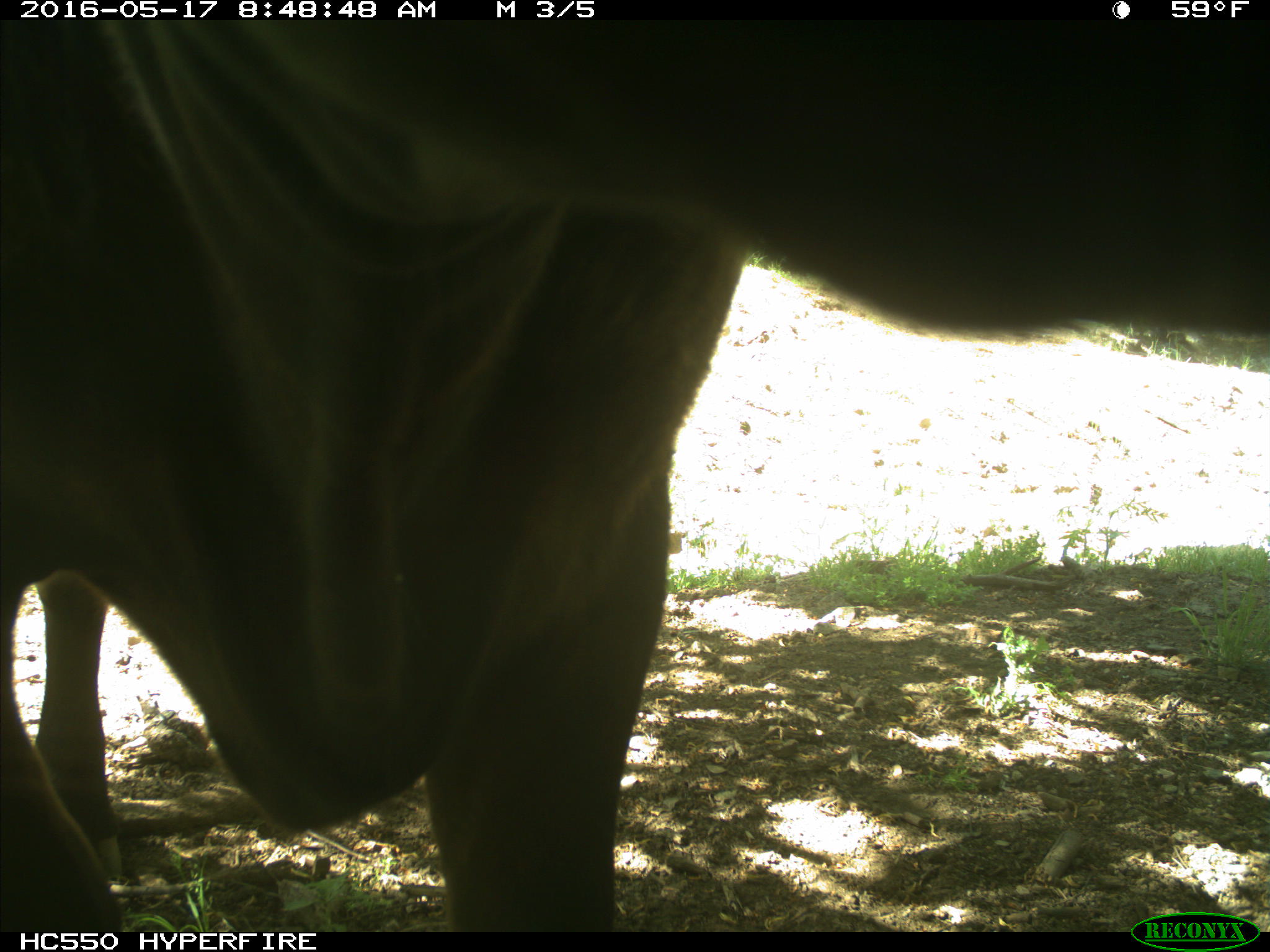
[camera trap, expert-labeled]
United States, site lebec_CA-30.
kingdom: Animalia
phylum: Chordata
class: Mammalia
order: Artiodactyla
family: Bovidae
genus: Bos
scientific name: Bos taurus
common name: domestic cow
Bos taurus (domestic cow).